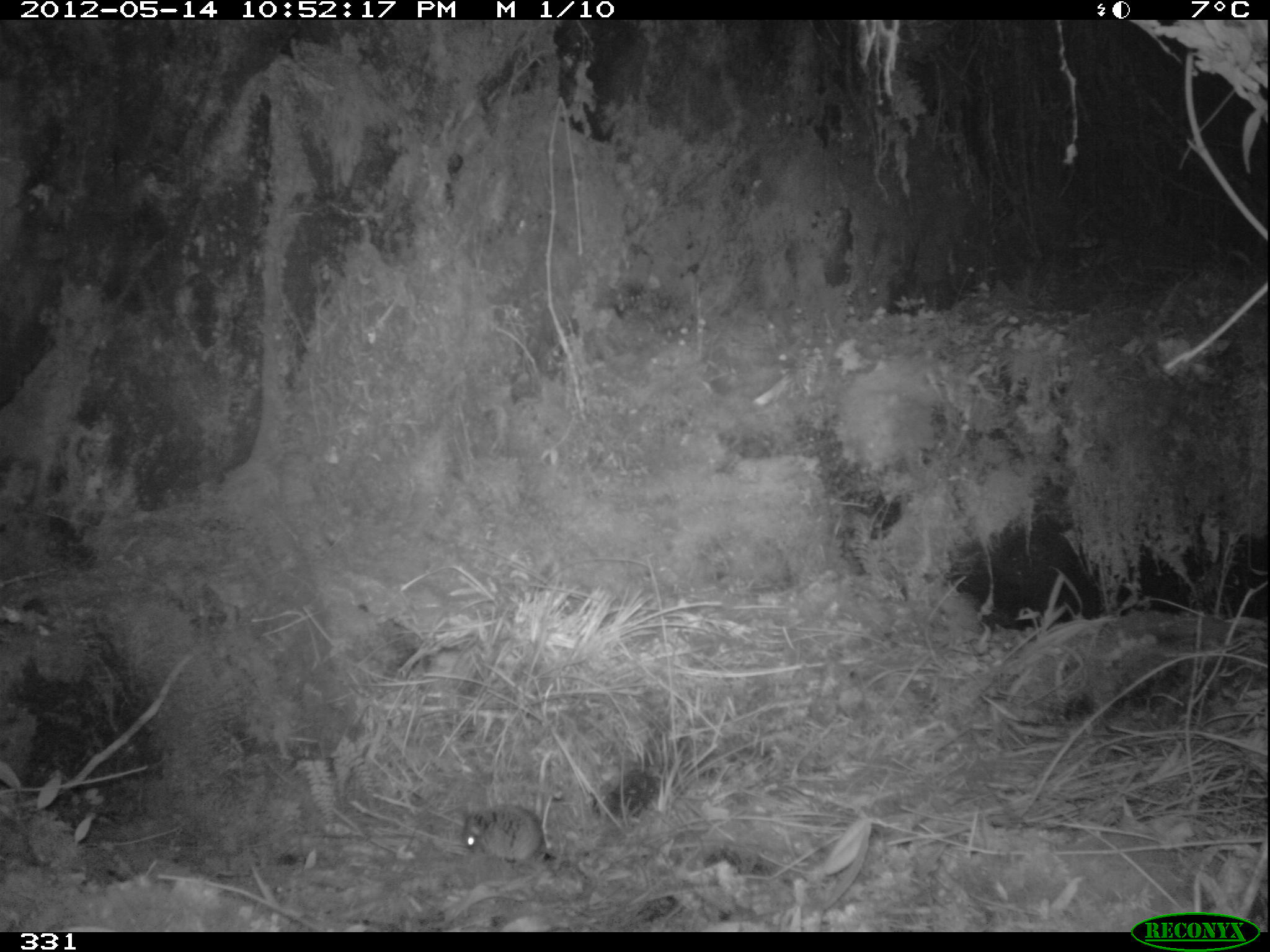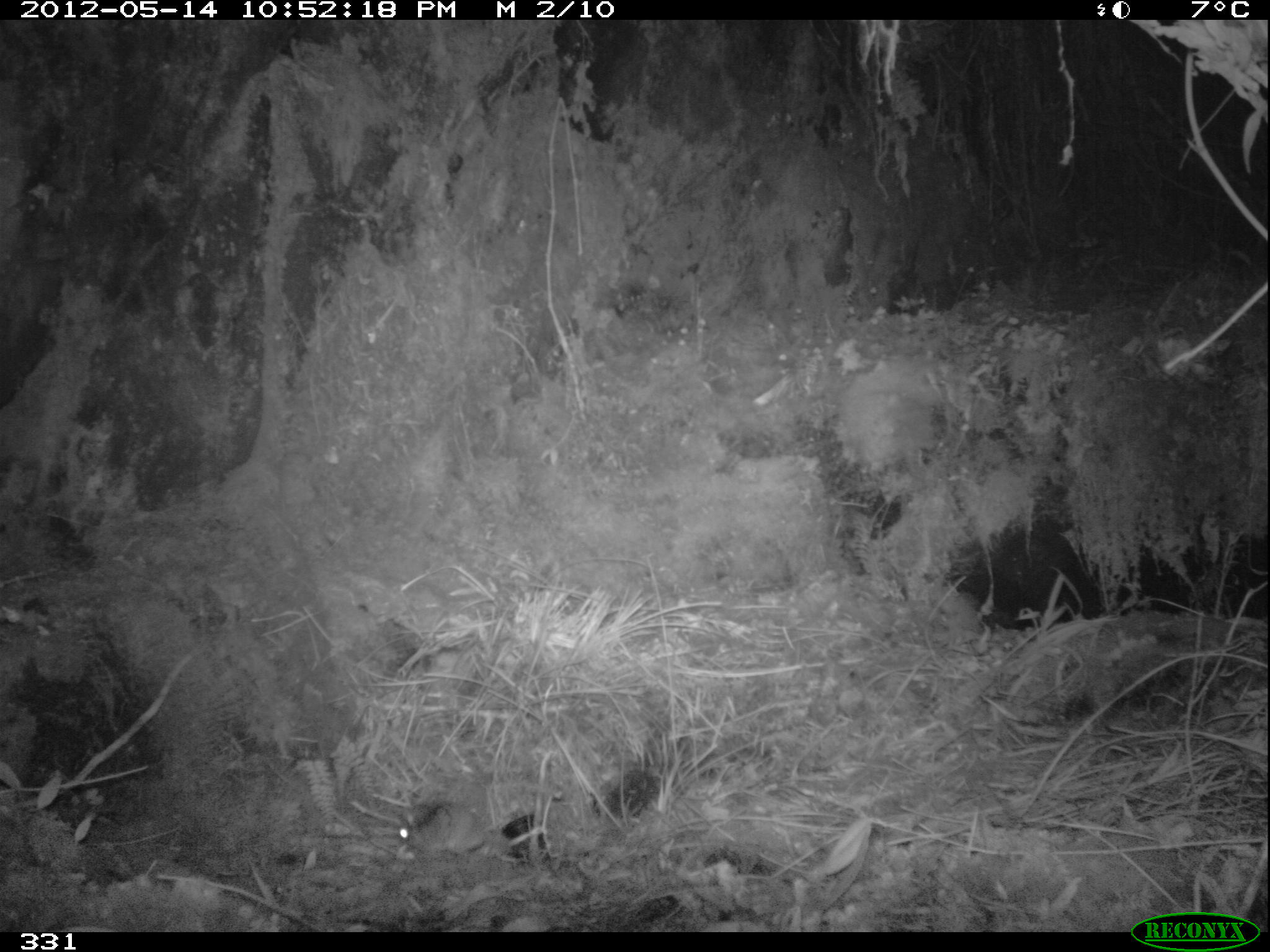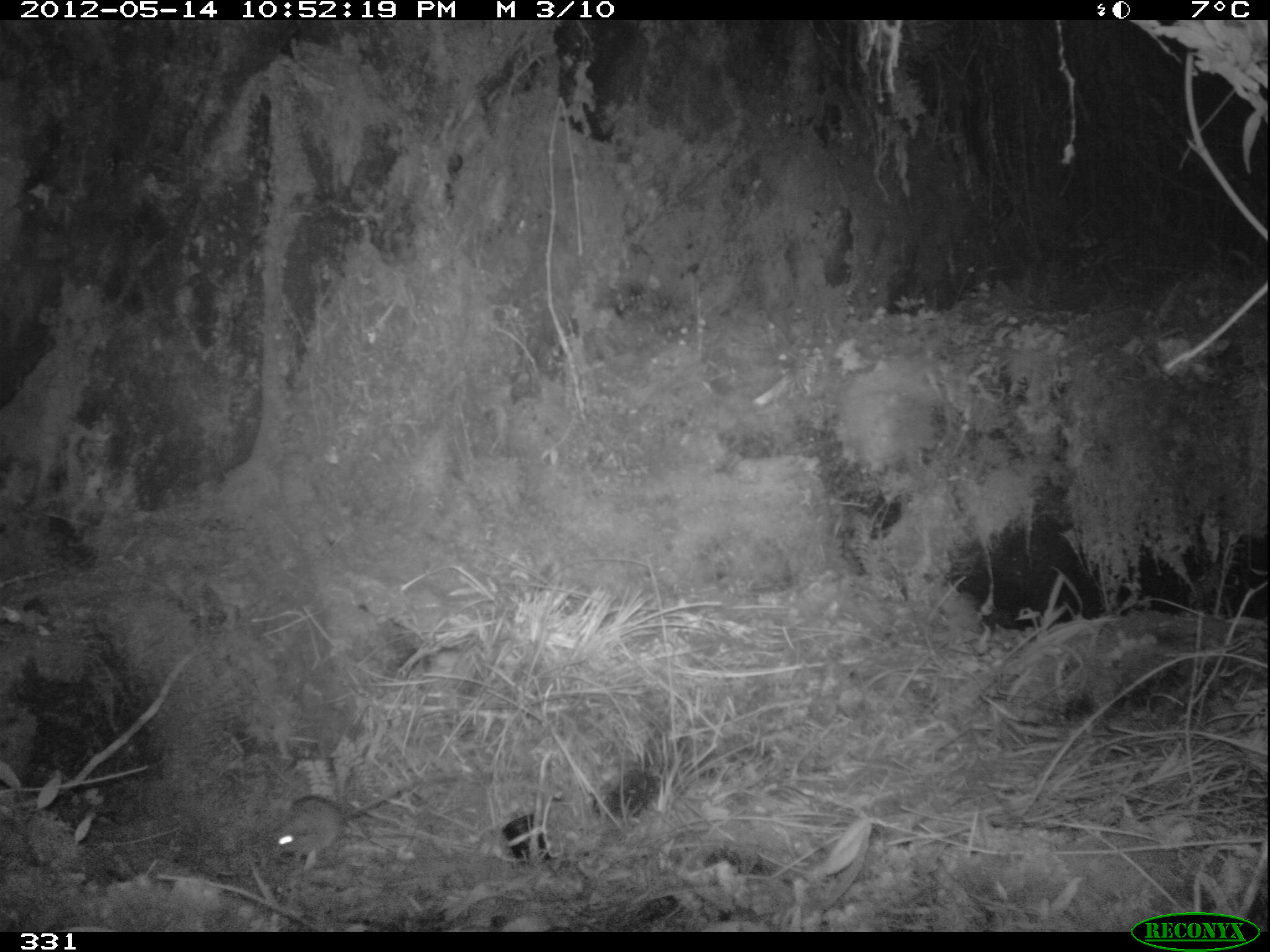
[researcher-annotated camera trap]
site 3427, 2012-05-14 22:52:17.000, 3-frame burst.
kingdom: Animalia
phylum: Chordata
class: Mammalia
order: Rodentia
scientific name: Rodentia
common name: rodents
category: unknown rodent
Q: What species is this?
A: Unknown rodent (rodents) (Rodentia).